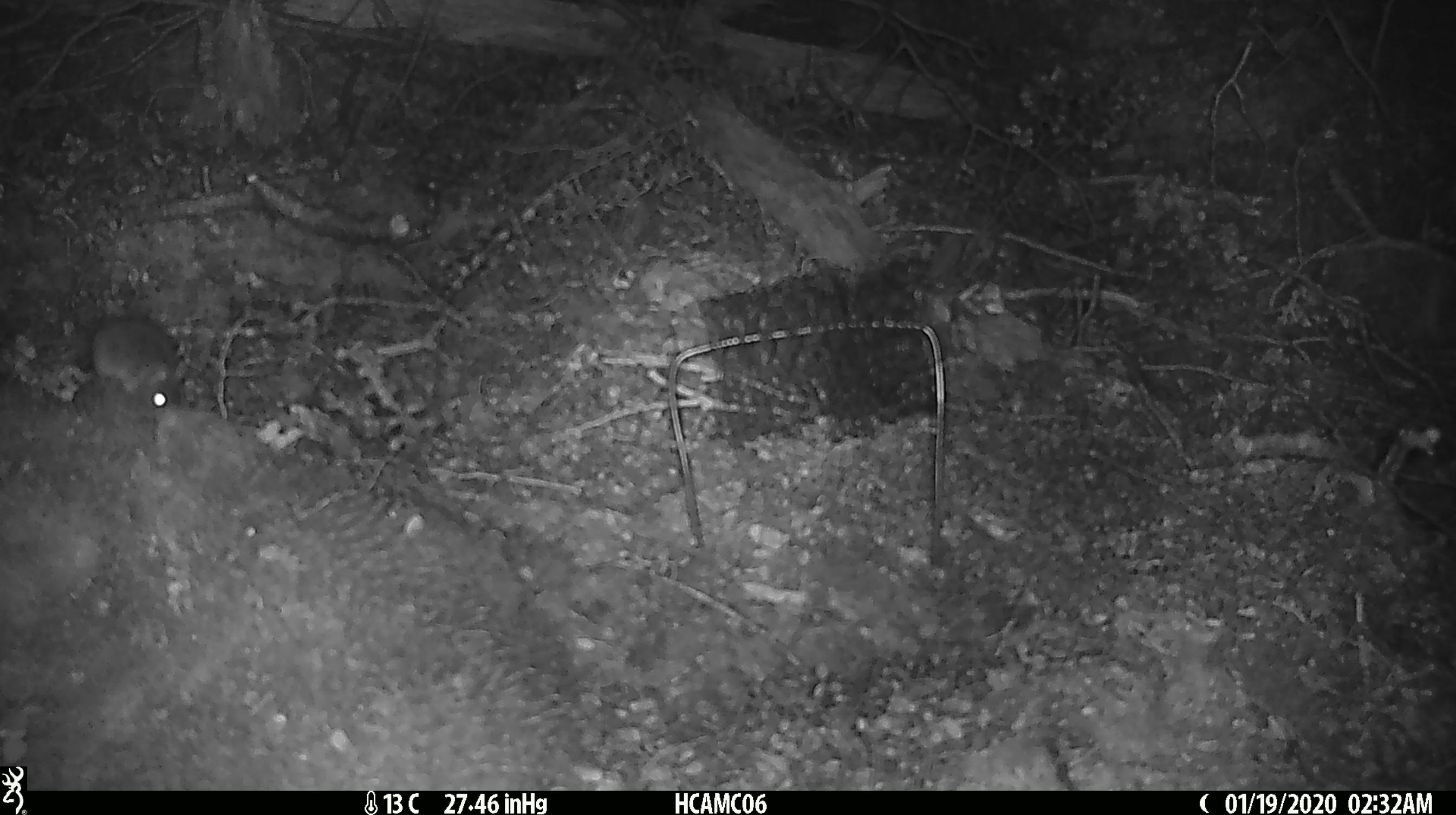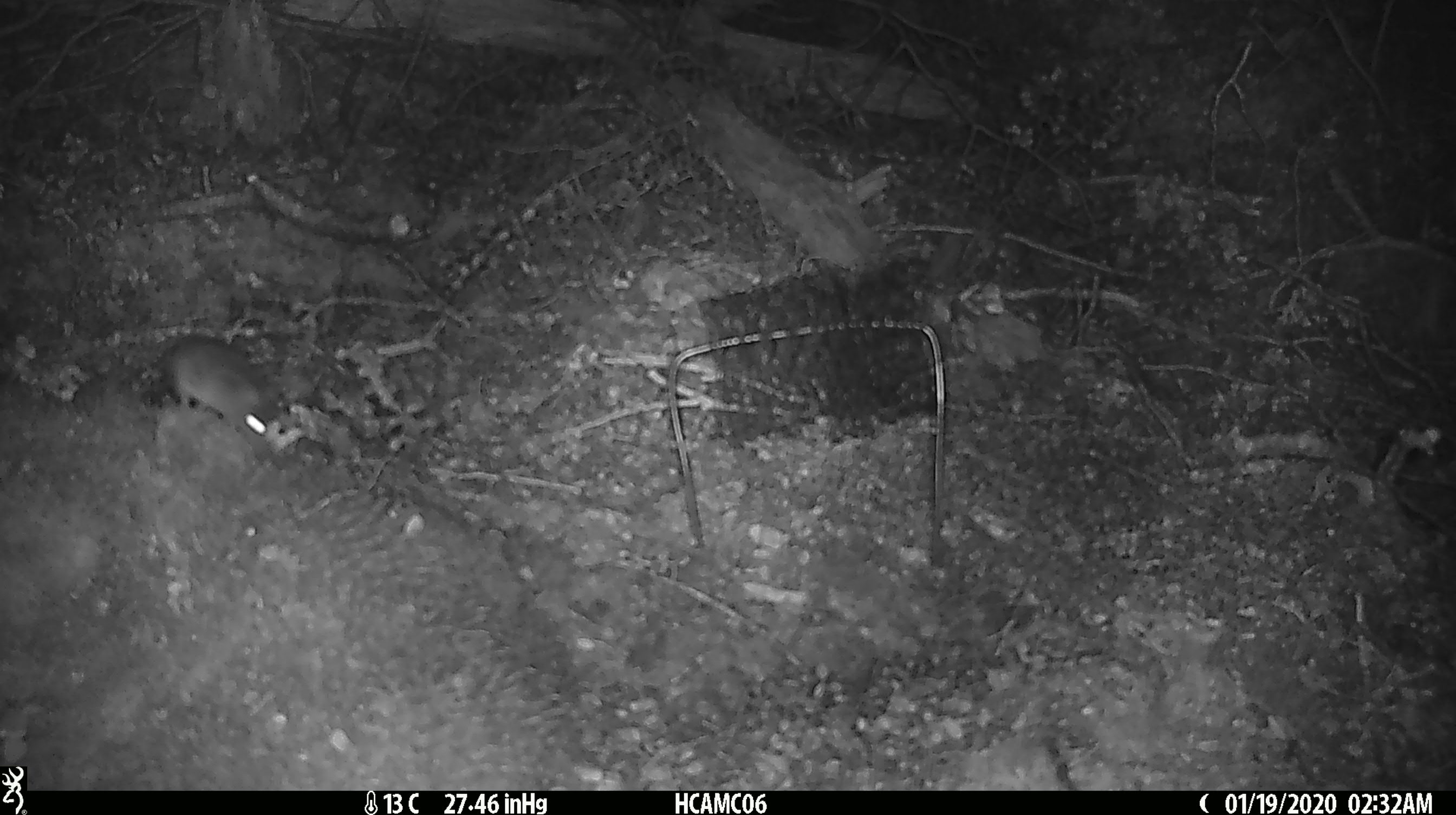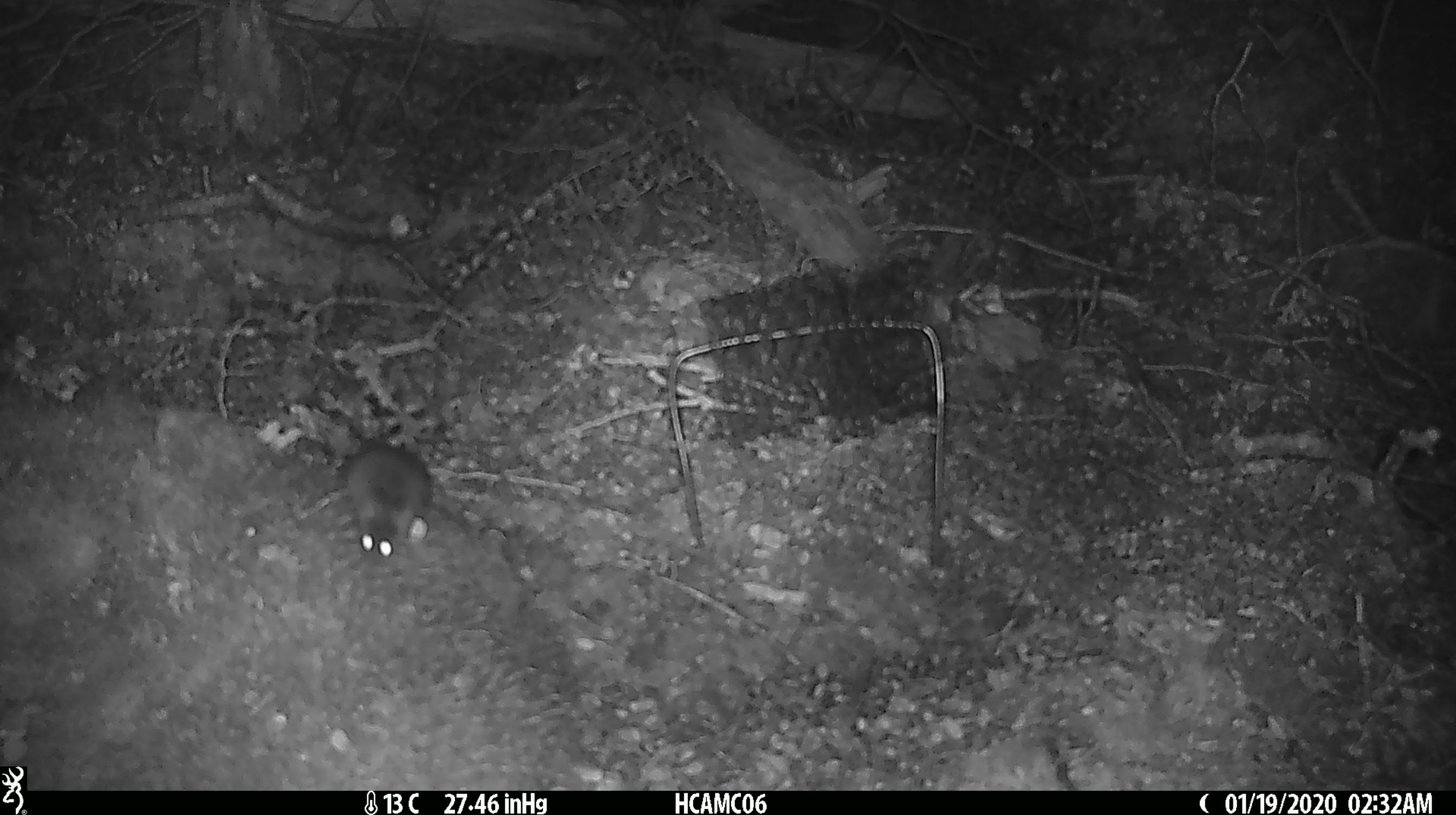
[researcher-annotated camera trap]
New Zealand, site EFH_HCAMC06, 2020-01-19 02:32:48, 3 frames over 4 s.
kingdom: Animalia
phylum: Chordata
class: Mammalia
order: Rodentia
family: Muridae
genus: Mus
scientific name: Mus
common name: mouse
Mouse (Mus).